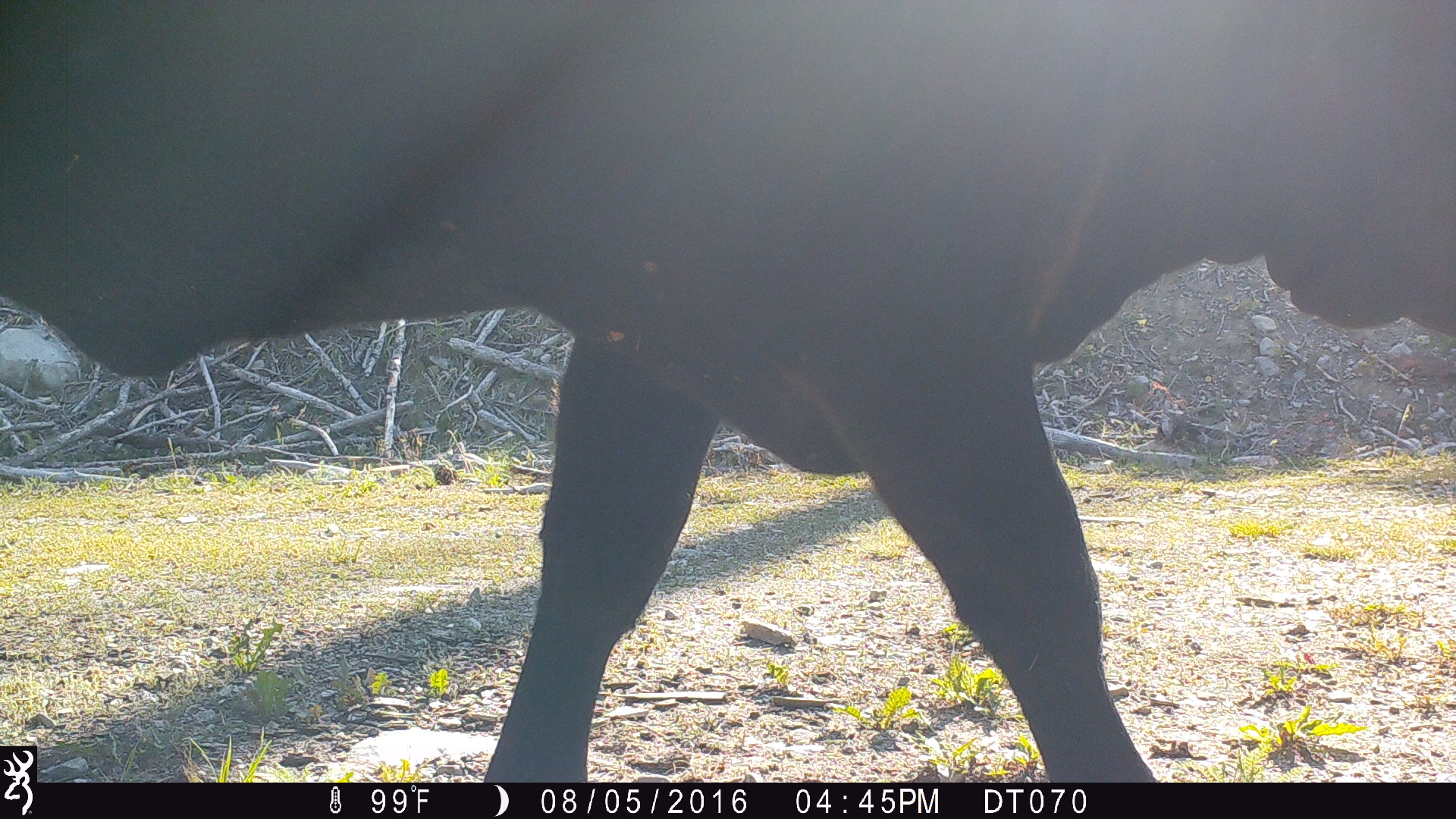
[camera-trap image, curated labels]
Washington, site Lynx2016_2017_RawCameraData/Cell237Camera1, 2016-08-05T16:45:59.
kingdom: Animalia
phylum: Chordata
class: Mammalia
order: Artiodactyla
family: Bovidae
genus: Bos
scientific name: Bos taurus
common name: domestic cattle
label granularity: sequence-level